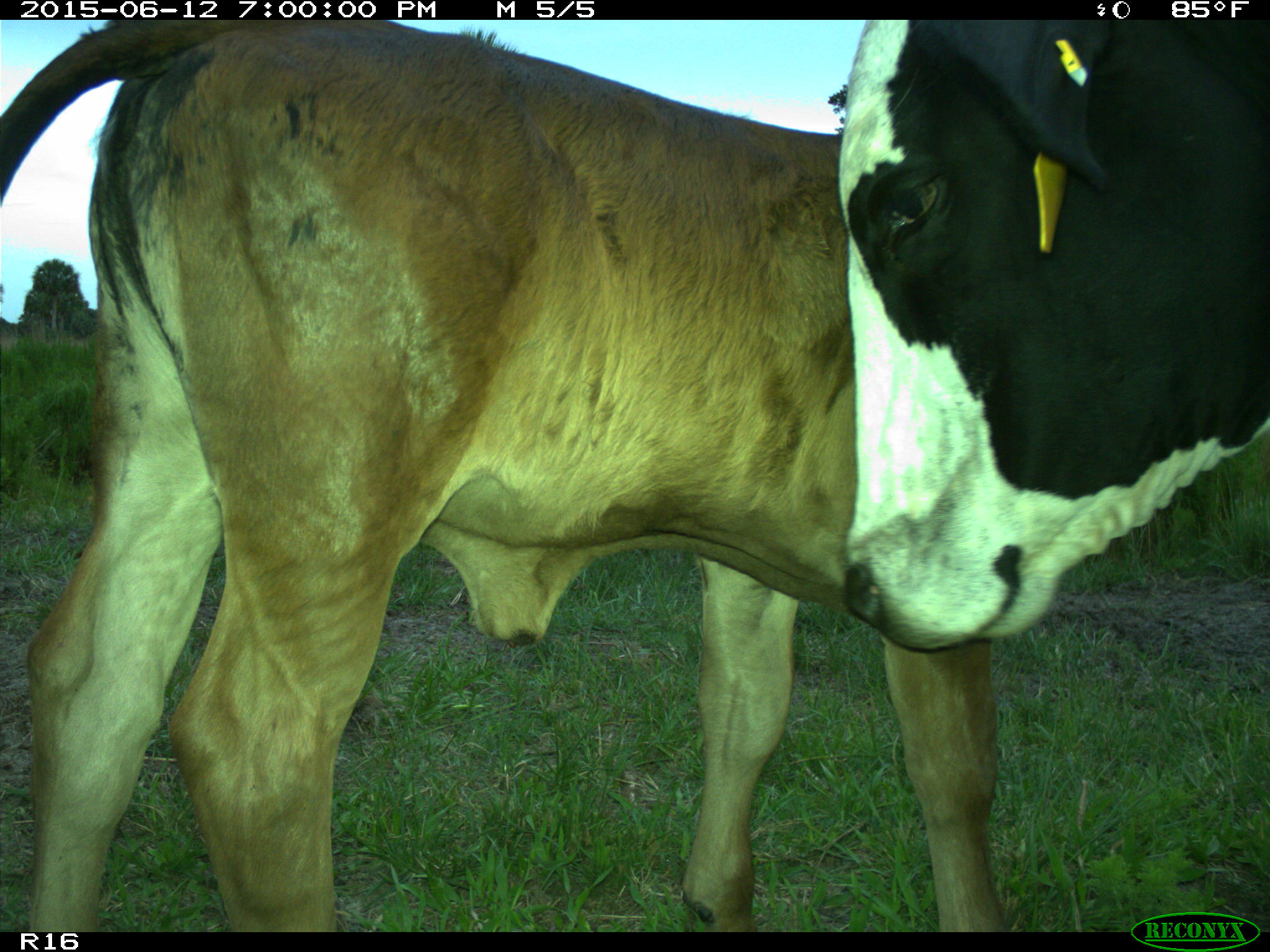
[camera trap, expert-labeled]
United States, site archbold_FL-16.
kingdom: Animalia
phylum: Chordata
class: Mammalia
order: Artiodactyla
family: Bovidae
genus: Bos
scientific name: Bos taurus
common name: domestic cow